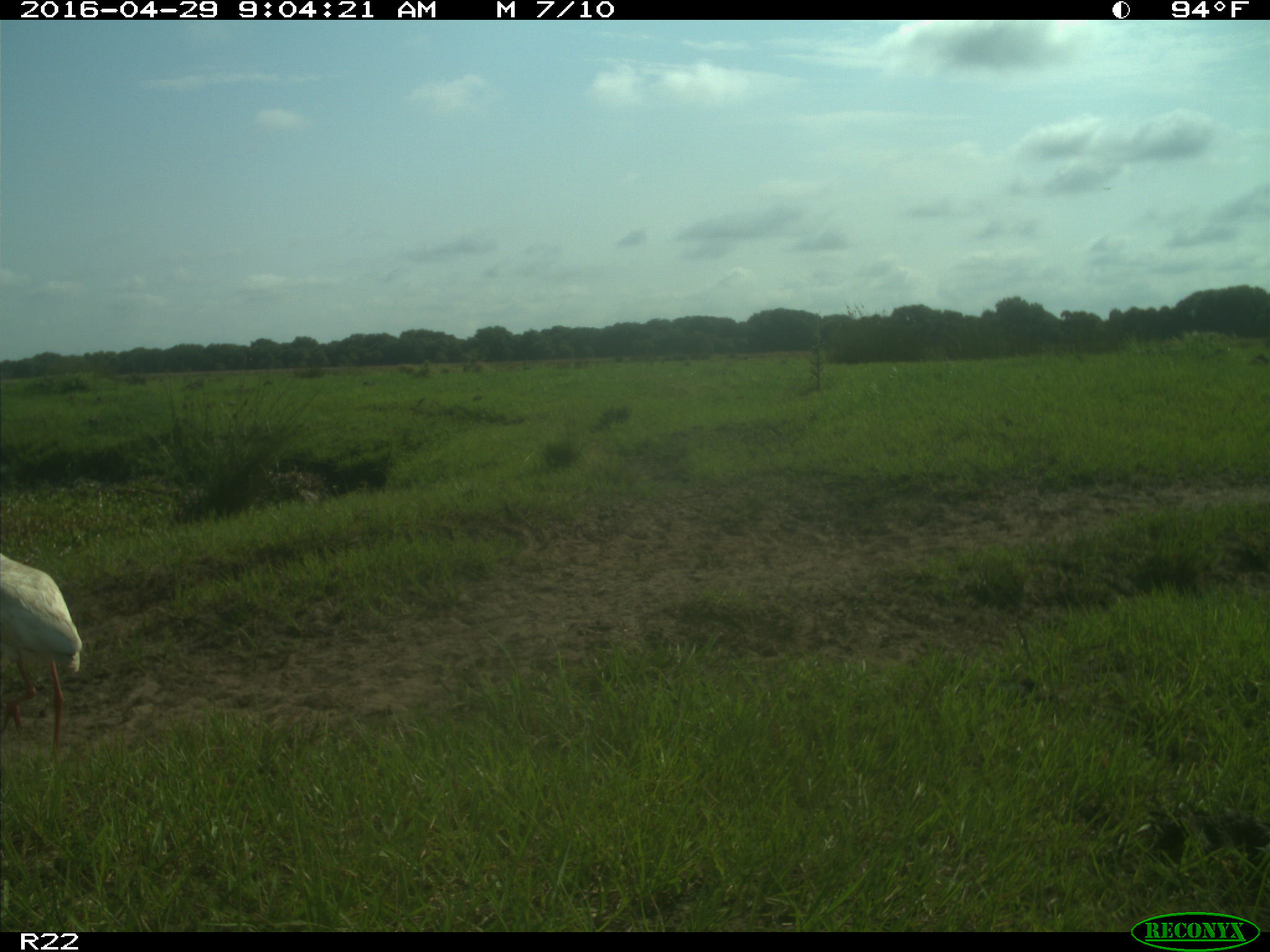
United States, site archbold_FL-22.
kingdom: Animalia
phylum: Chordata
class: Aves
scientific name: Aves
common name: birds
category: unidentified bird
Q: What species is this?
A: Unidentified bird (birds) (Aves).